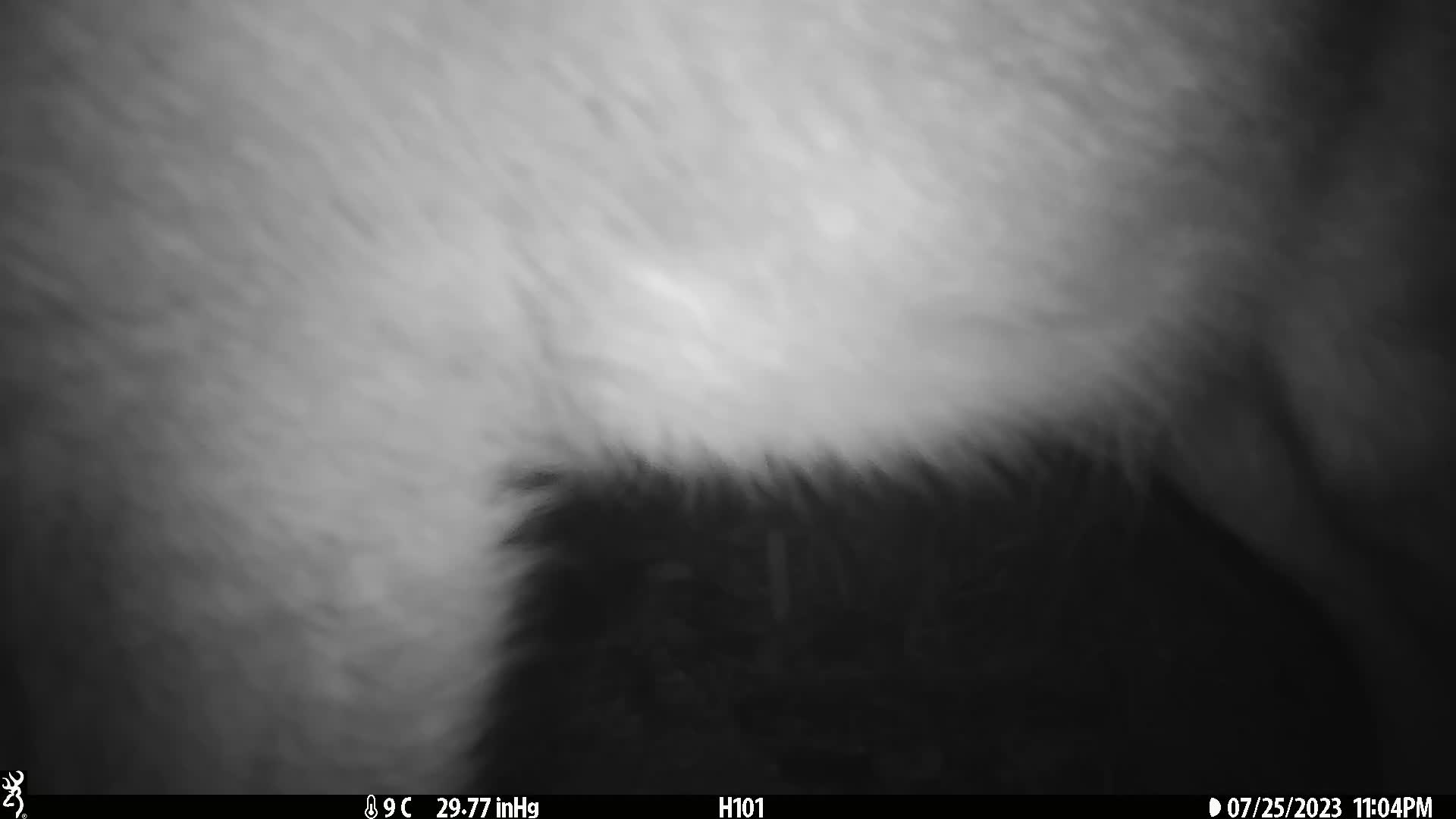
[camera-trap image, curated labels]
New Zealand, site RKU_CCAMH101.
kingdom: Animalia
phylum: Chordata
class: Mammalia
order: Artiodactyla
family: Cervidae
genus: Odocoileus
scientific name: Odocoileus virginianus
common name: white-tailed deer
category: white tailed deer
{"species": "white tailed deer (white-tailed deer) (Odocoileus virginianus)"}